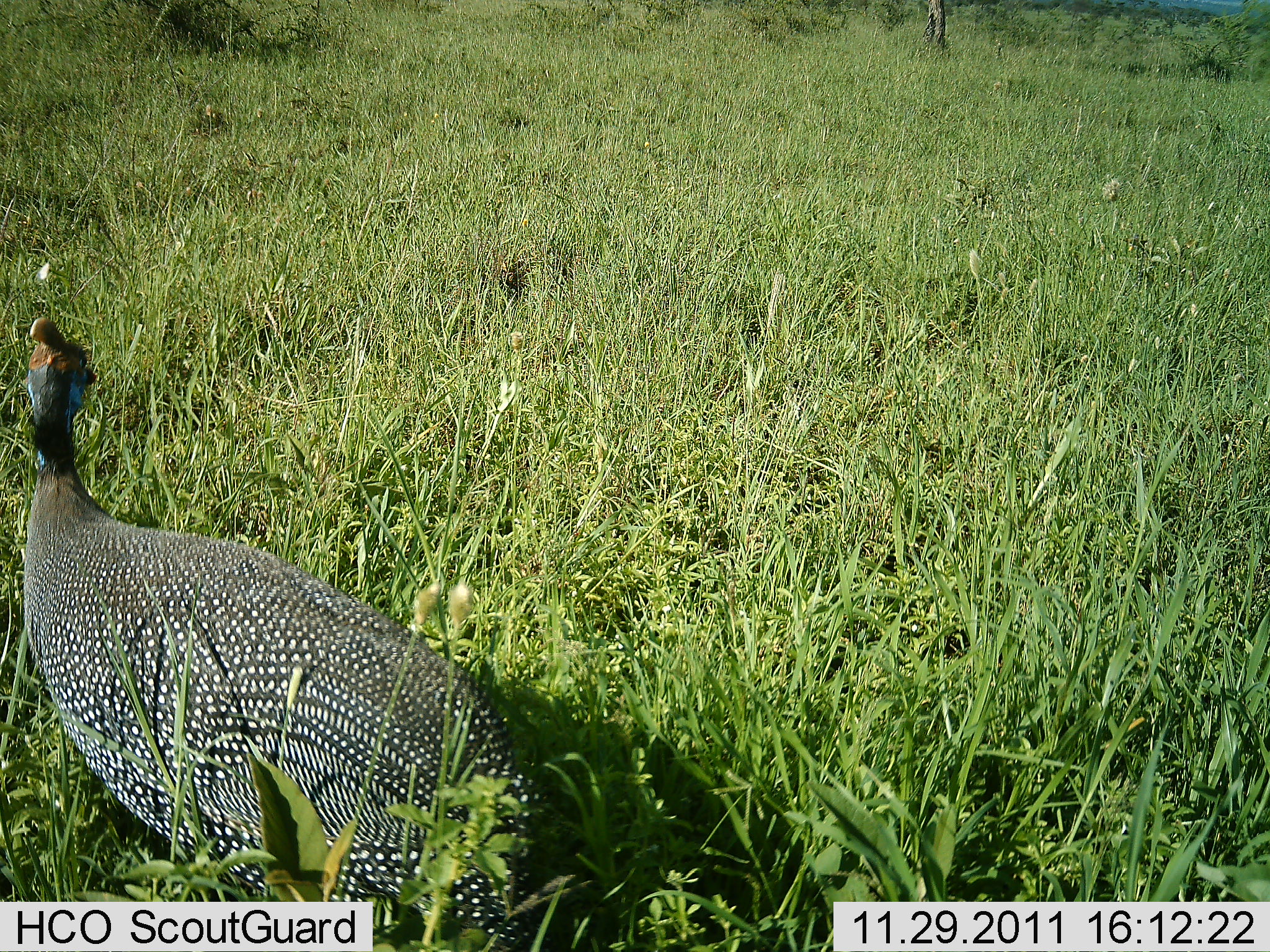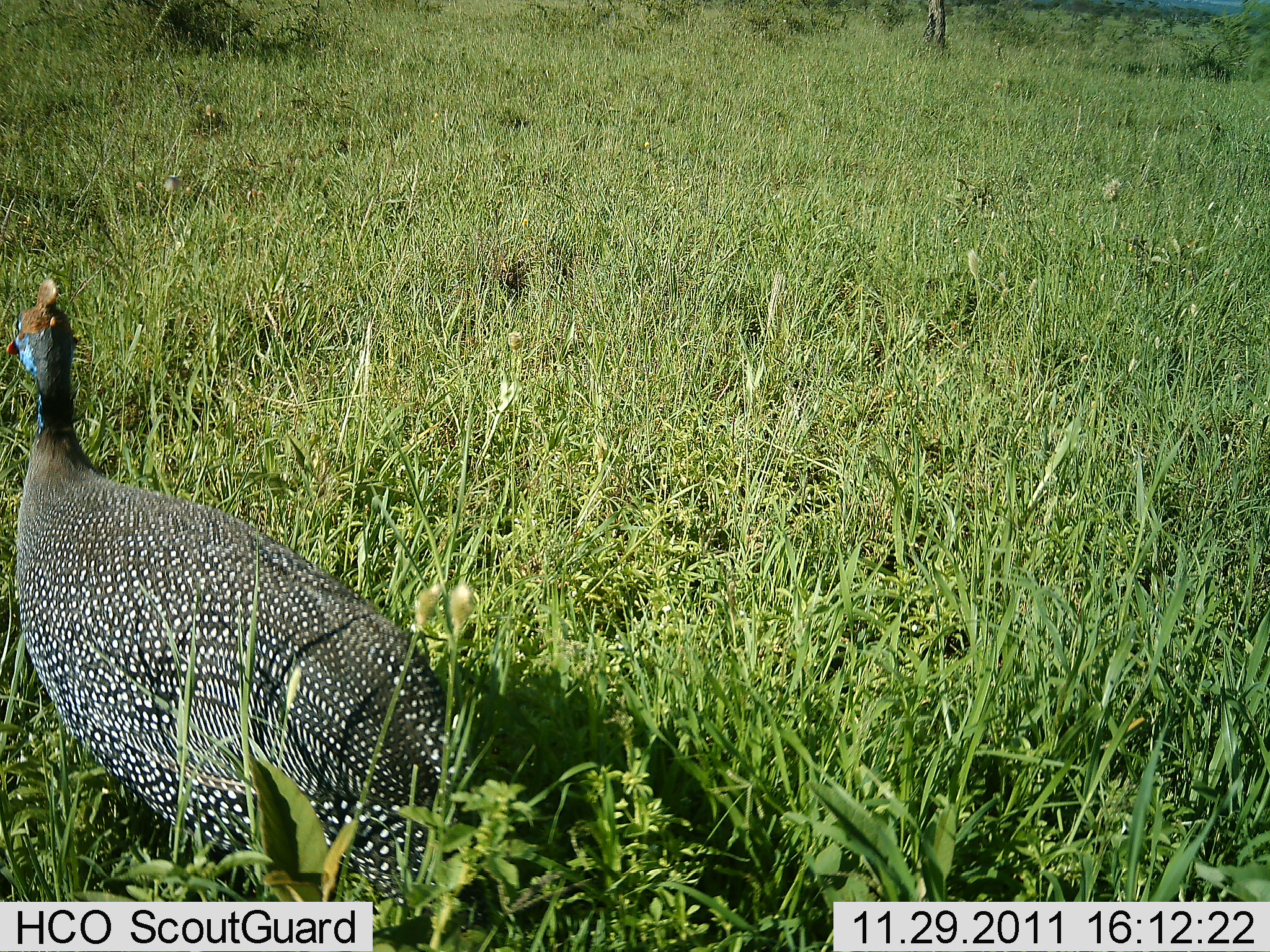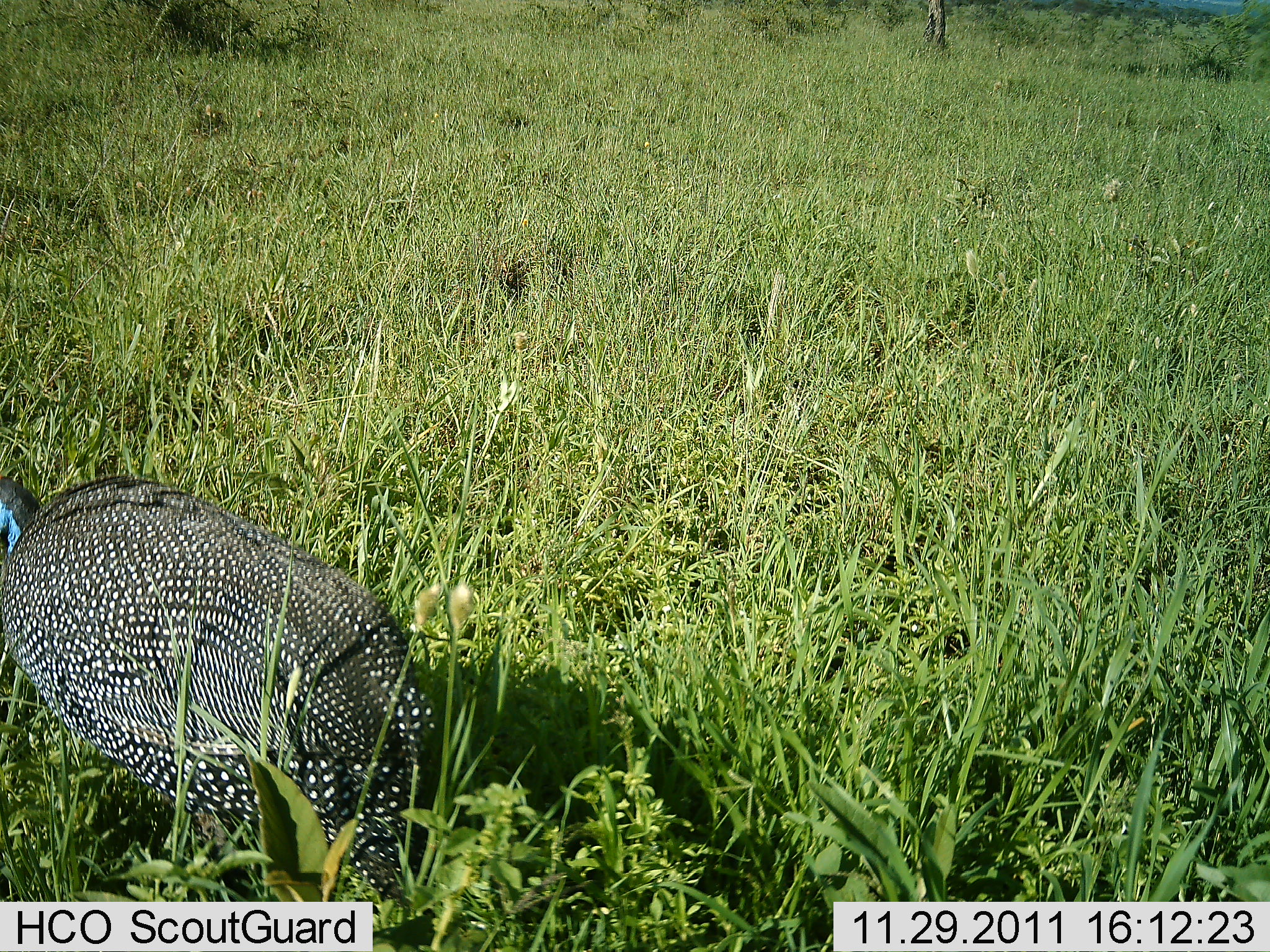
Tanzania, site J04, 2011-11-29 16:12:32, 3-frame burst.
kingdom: Animalia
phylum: Chordata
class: Aves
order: Galliformes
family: Numididae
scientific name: Numididae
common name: guinea fowl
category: guineafowl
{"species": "guineafowl (guinea fowl) (Numididae)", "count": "1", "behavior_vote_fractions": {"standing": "71%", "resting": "0%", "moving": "7%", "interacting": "0%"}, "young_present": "0%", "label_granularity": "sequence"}